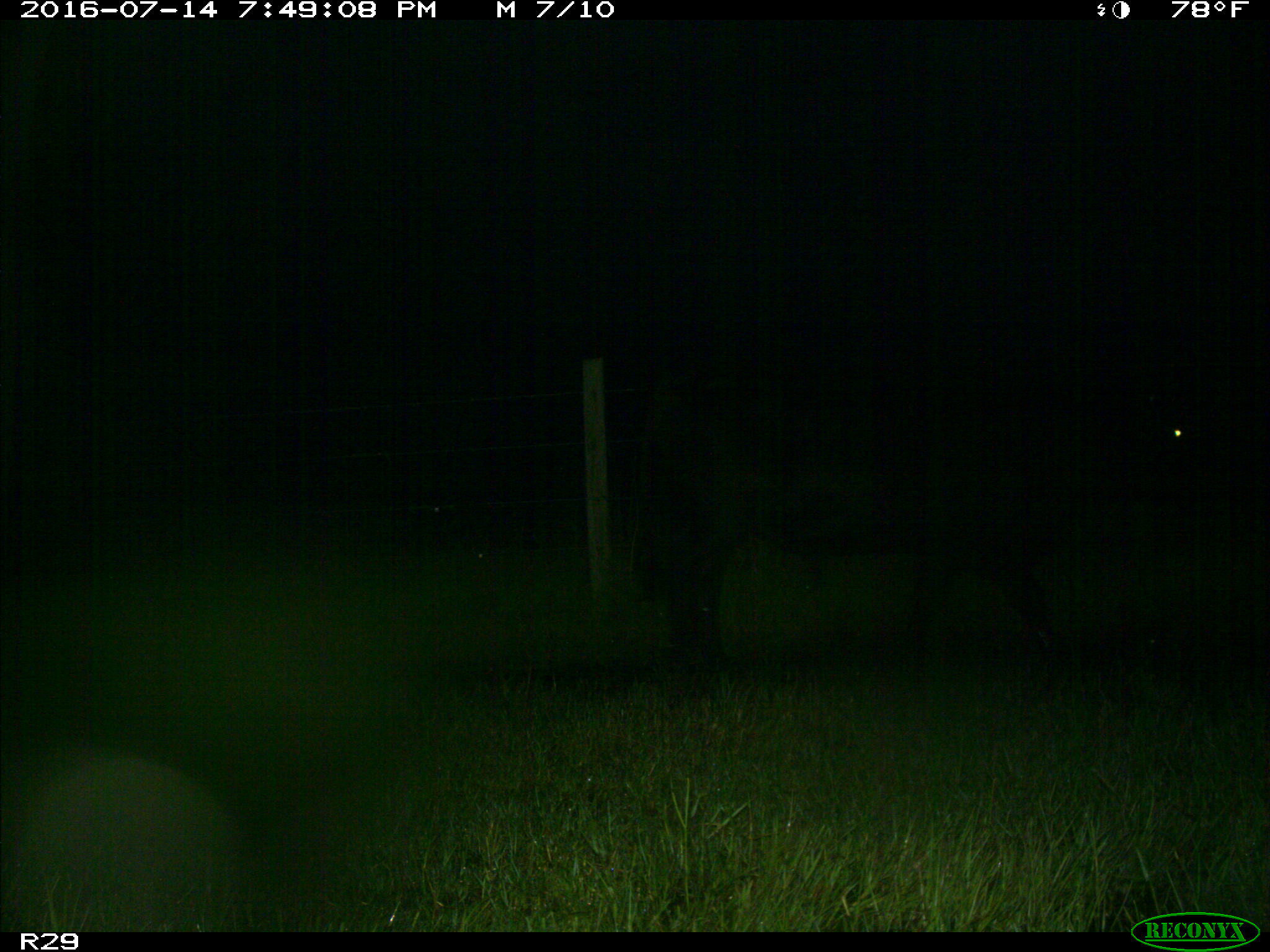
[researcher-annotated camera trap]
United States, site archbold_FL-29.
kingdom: Animalia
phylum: Chordata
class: Mammalia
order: Artiodactyla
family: Bovidae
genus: Bos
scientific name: Bos taurus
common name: domestic cow